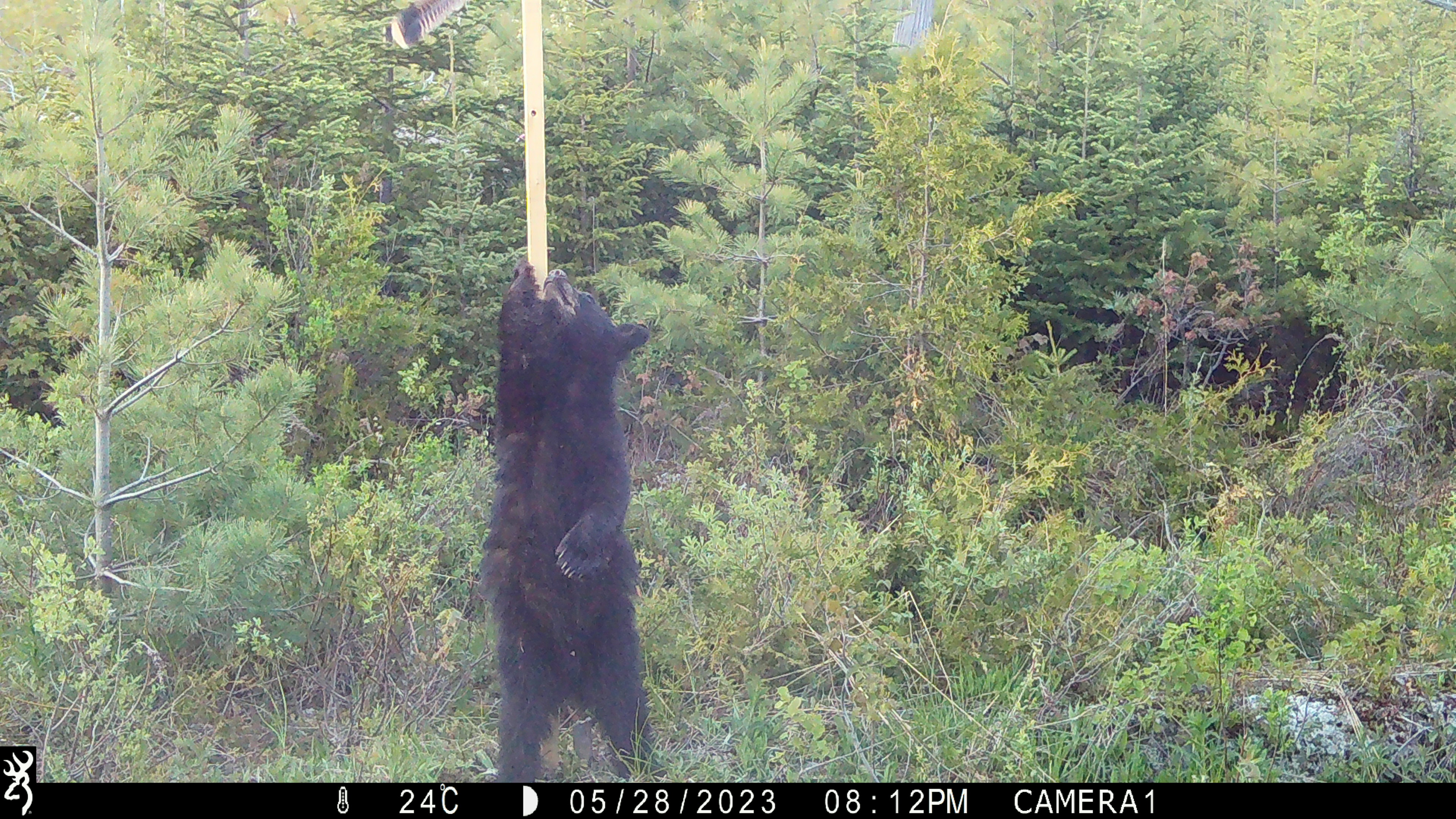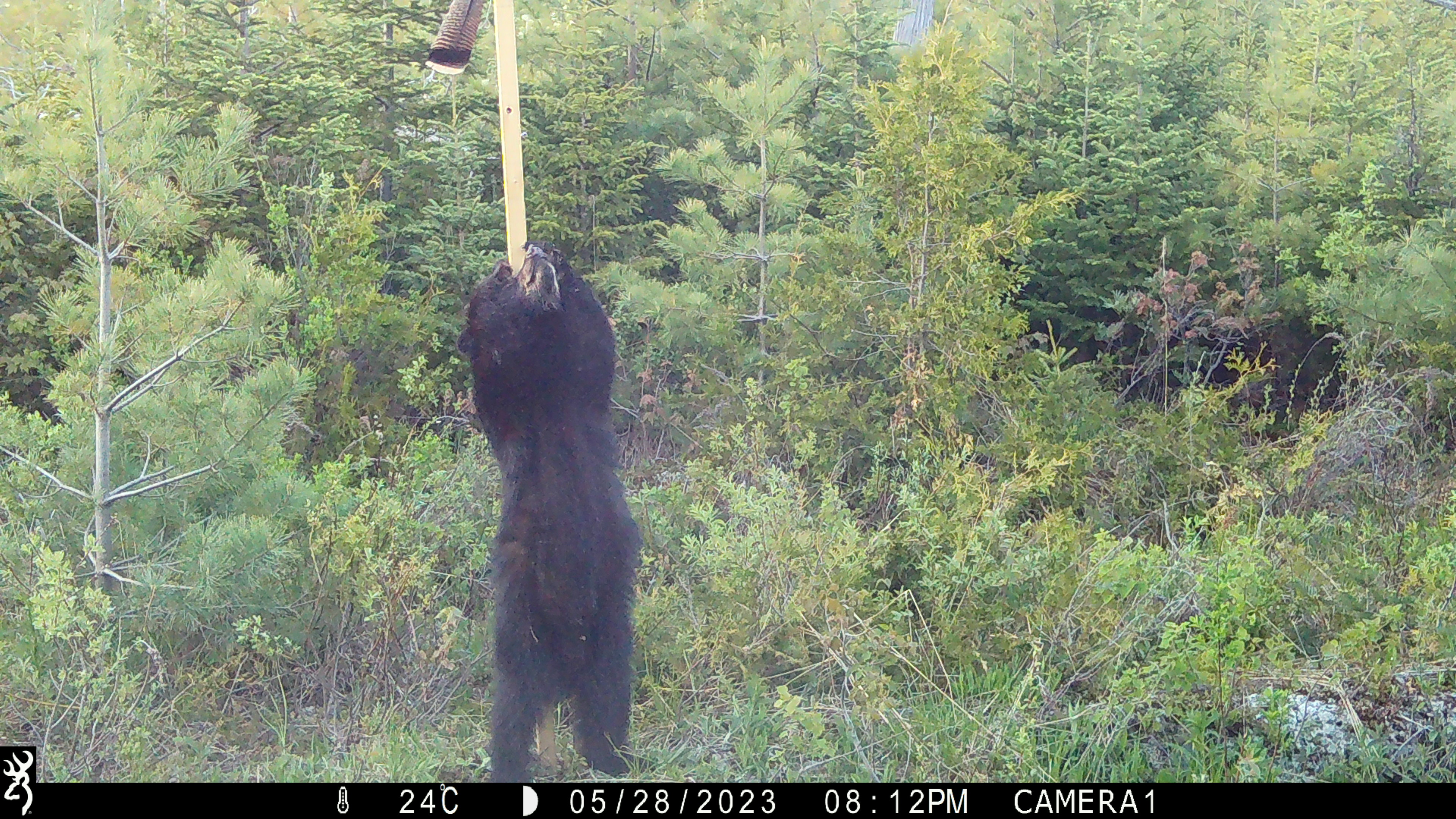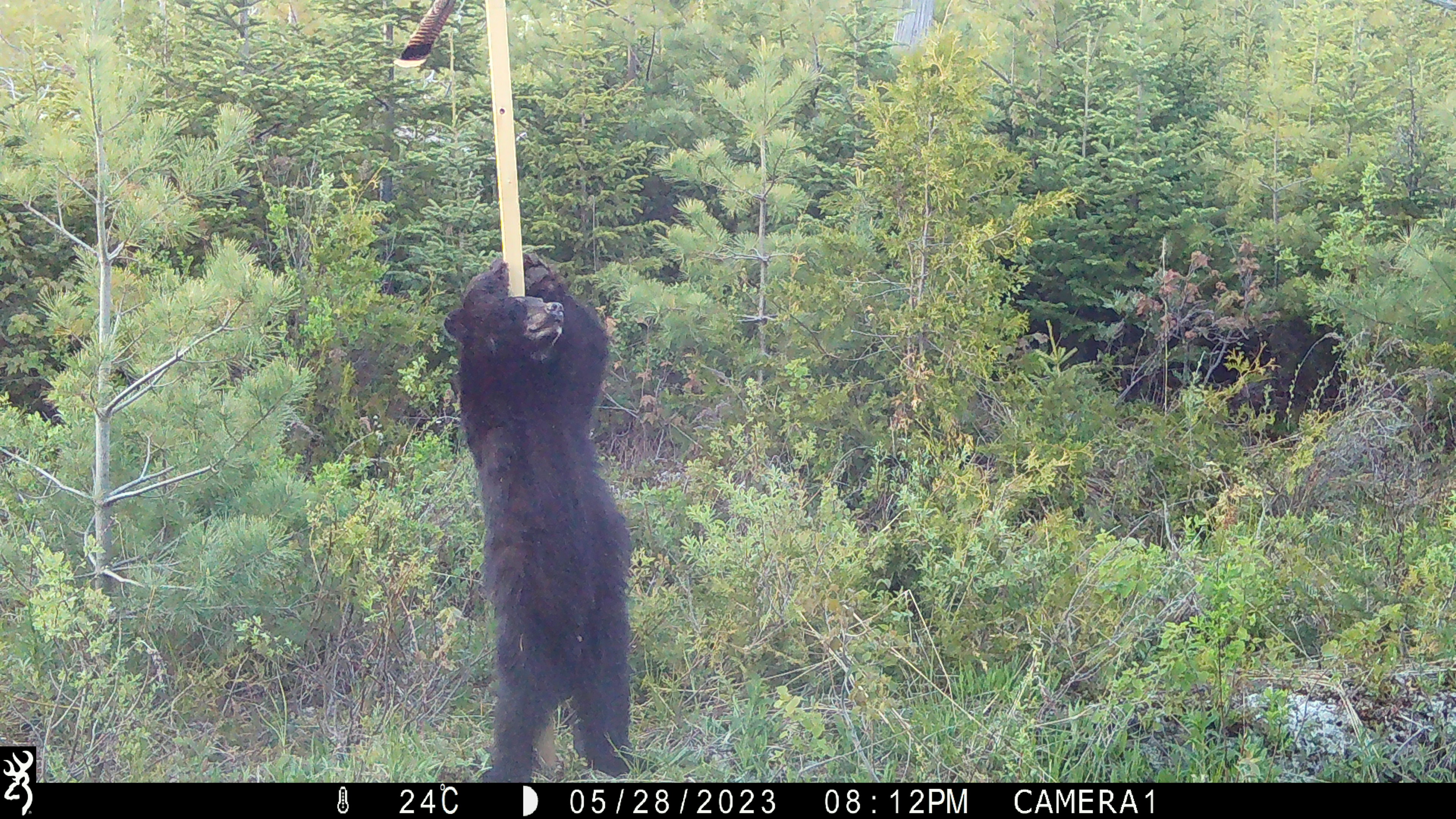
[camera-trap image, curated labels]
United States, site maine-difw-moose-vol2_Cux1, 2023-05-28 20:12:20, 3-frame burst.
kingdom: Animalia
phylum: Chordata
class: Mammalia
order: Carnivora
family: Ursidae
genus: Ursus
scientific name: Ursus americanus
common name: black bear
Black bear (Ursus americanus).